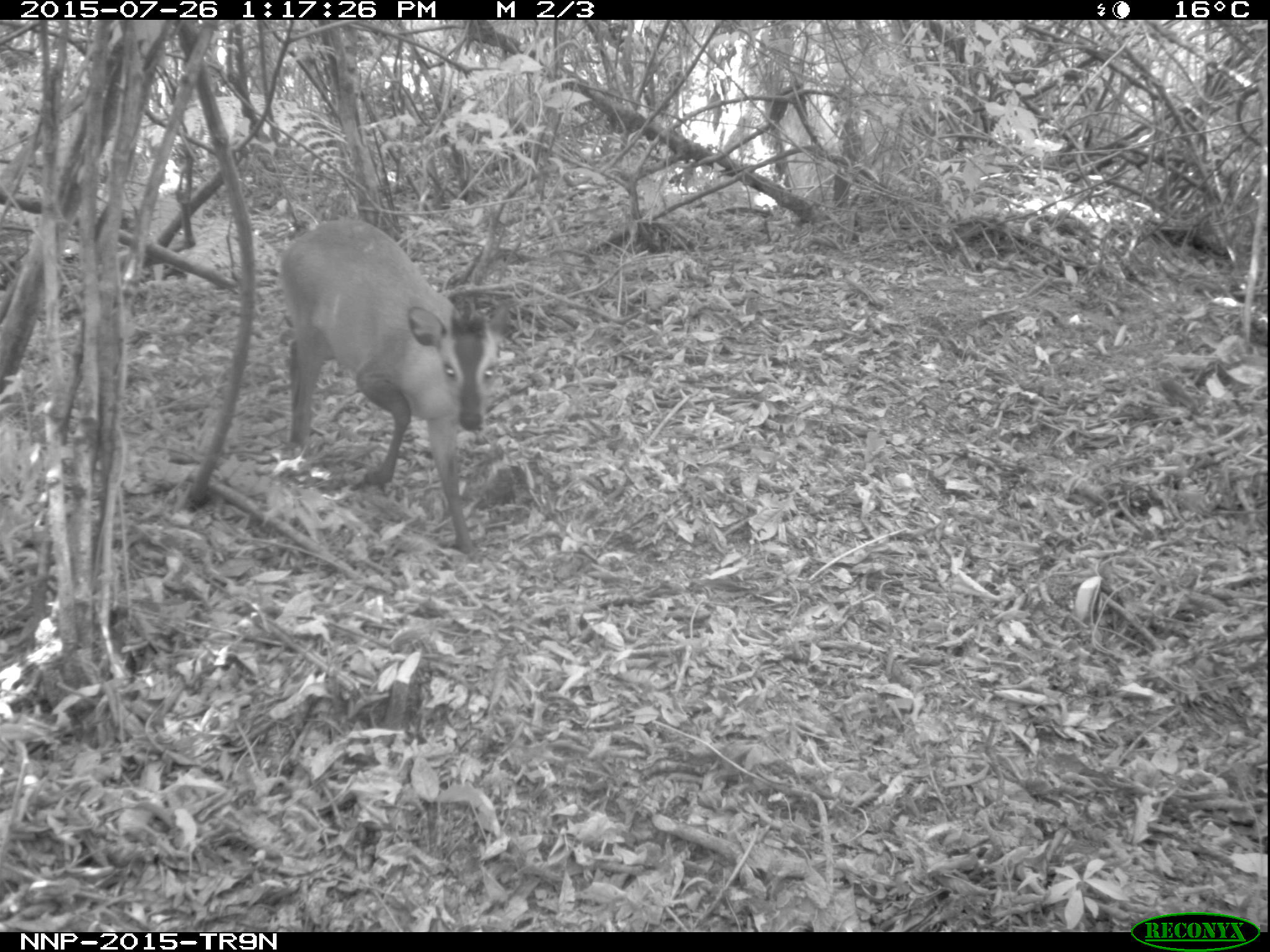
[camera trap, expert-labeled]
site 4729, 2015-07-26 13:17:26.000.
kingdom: Animalia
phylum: Chordata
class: Mammalia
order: Artiodactyla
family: Bovidae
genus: Cephalophus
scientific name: Cephalophus nigrifrons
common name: black-fronted duiker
Cephalophus nigrifrons (black-fronted duiker), count 1.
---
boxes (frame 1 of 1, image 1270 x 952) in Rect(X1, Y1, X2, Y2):
cephalophus nigrifrons: Rect(277, 218, 507, 559)